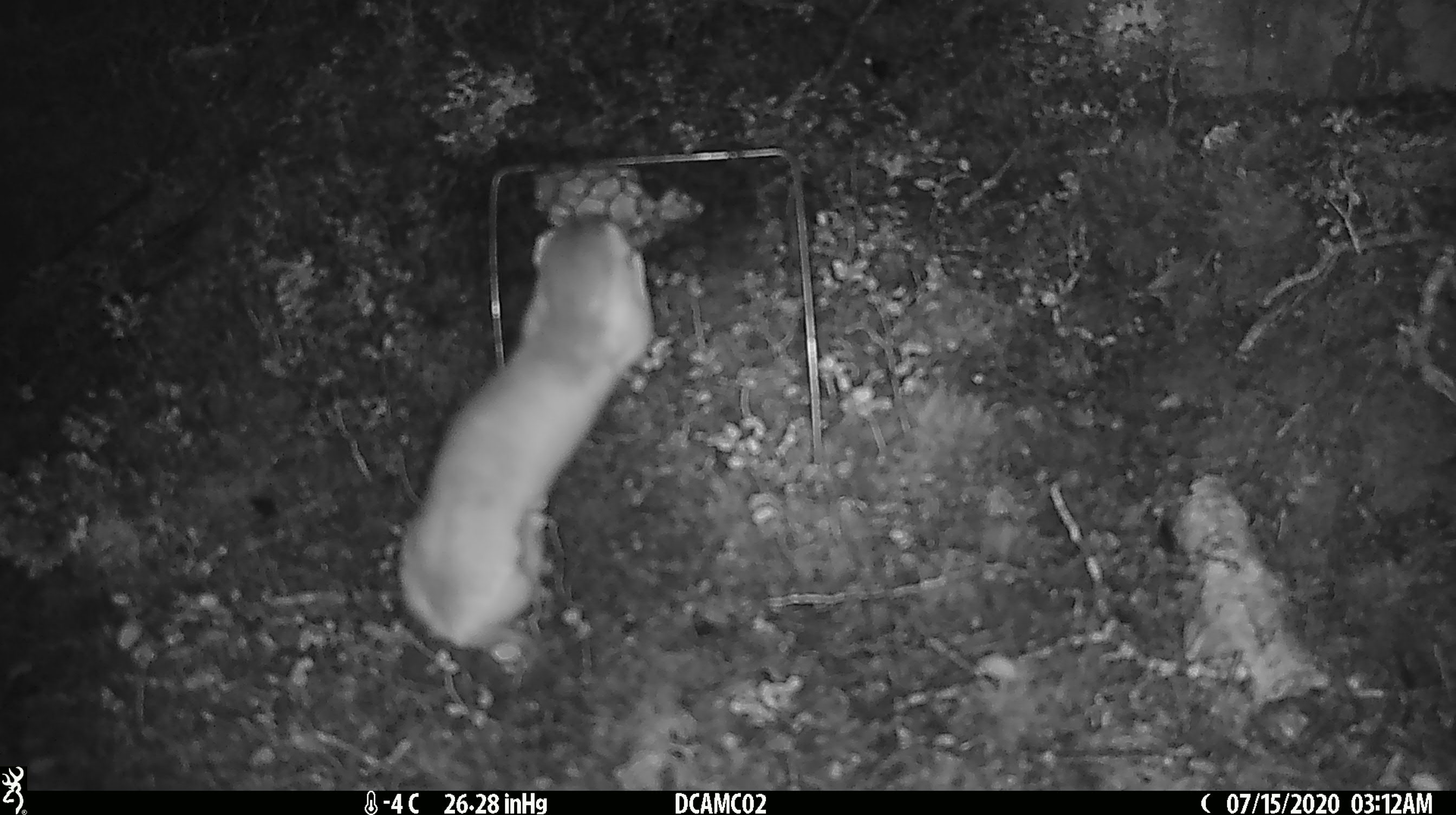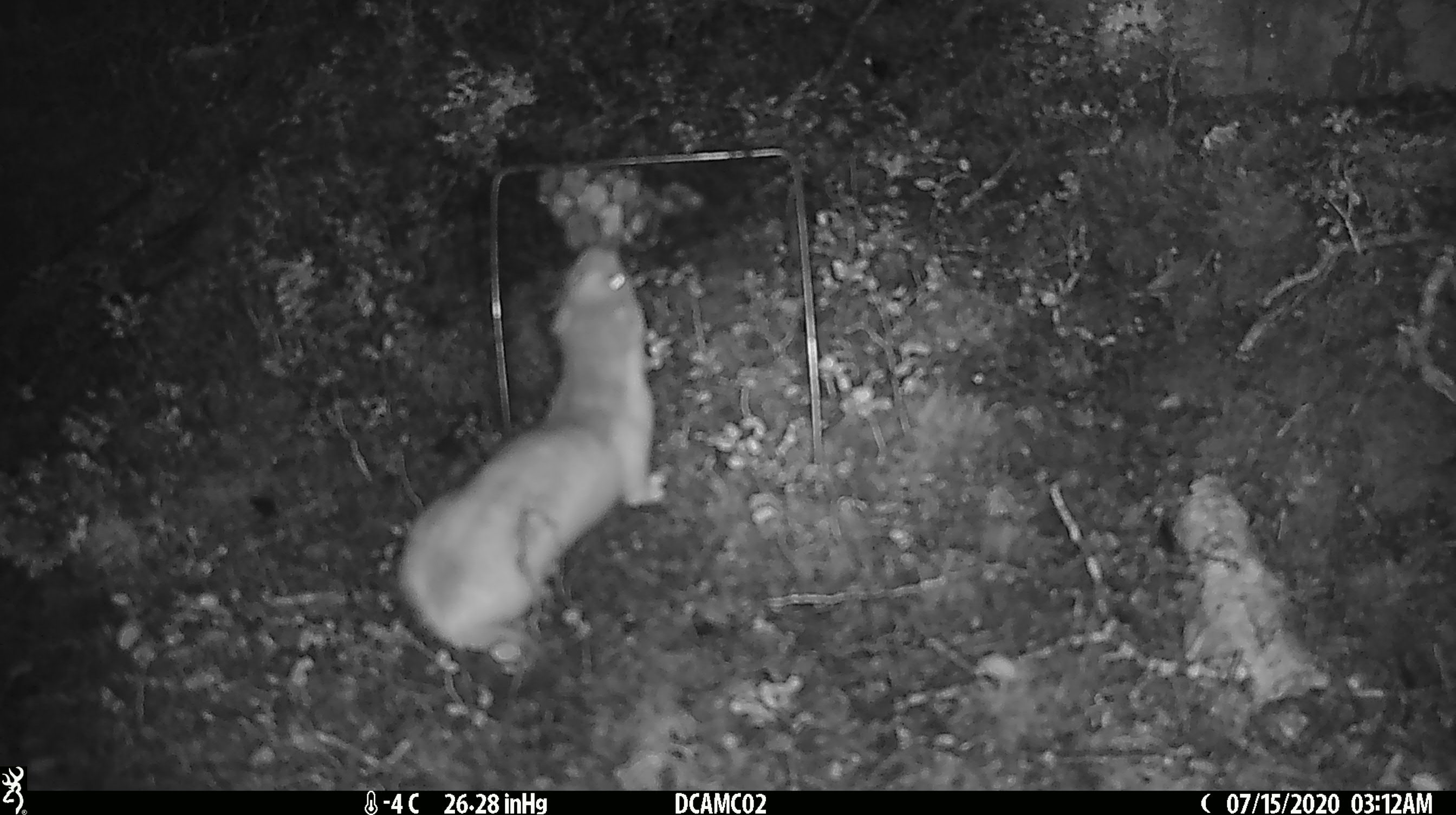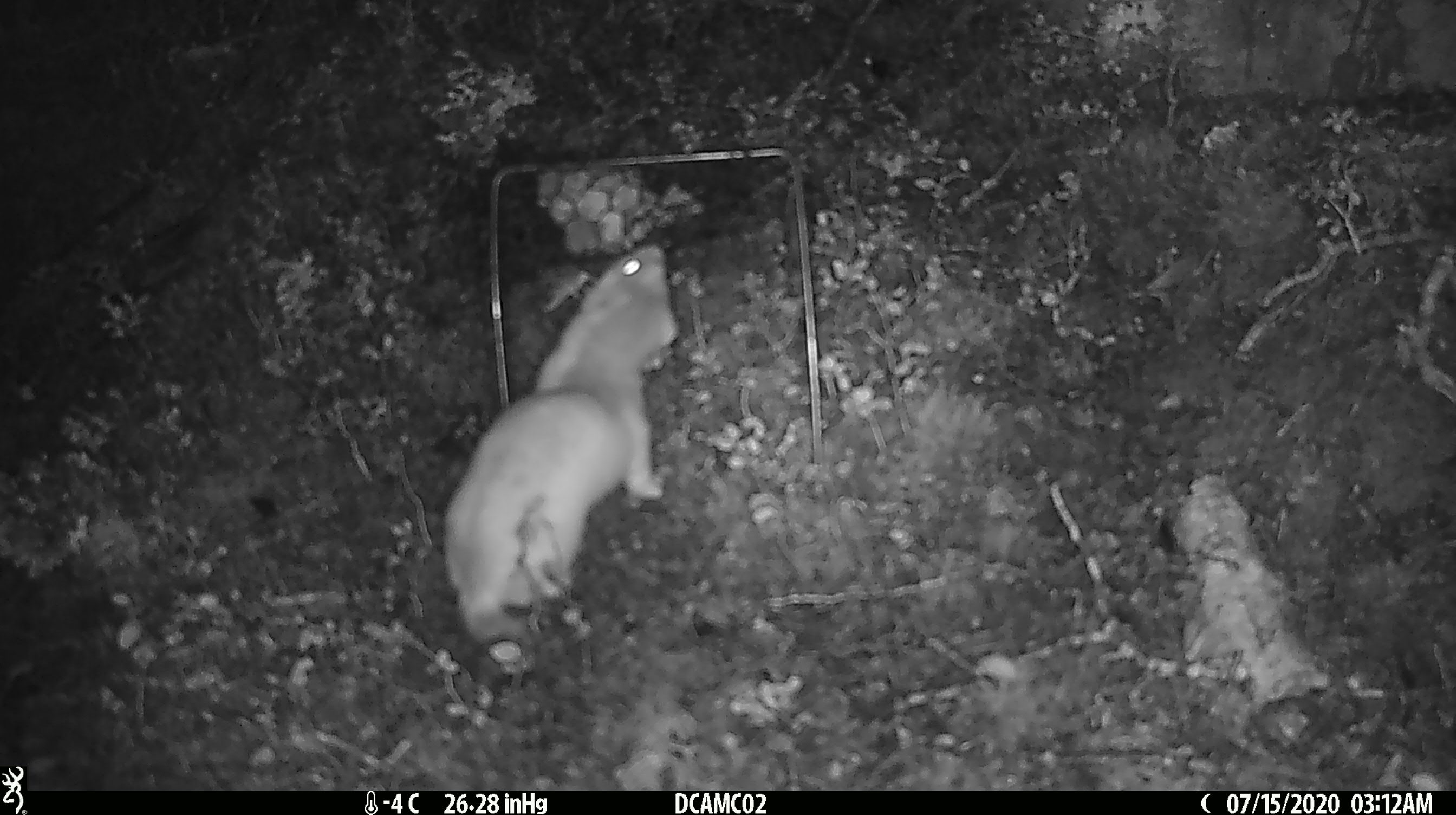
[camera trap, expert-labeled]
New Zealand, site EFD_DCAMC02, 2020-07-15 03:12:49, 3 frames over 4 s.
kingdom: Animalia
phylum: Chordata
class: Mammalia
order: Carnivora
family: Mustelidae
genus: Mustela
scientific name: Mustela erminea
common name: stoat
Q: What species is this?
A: Stoat (Mustela erminea).